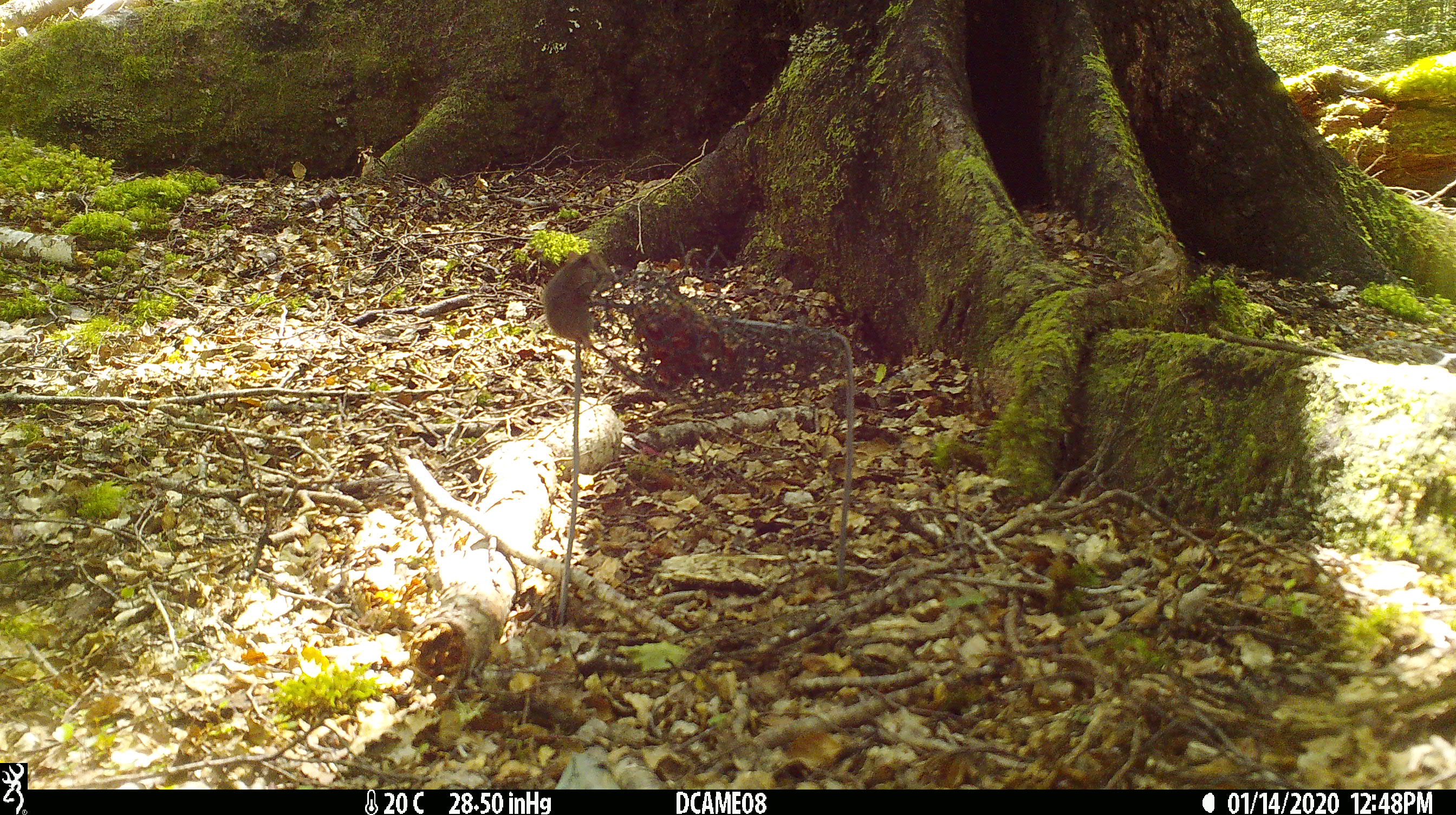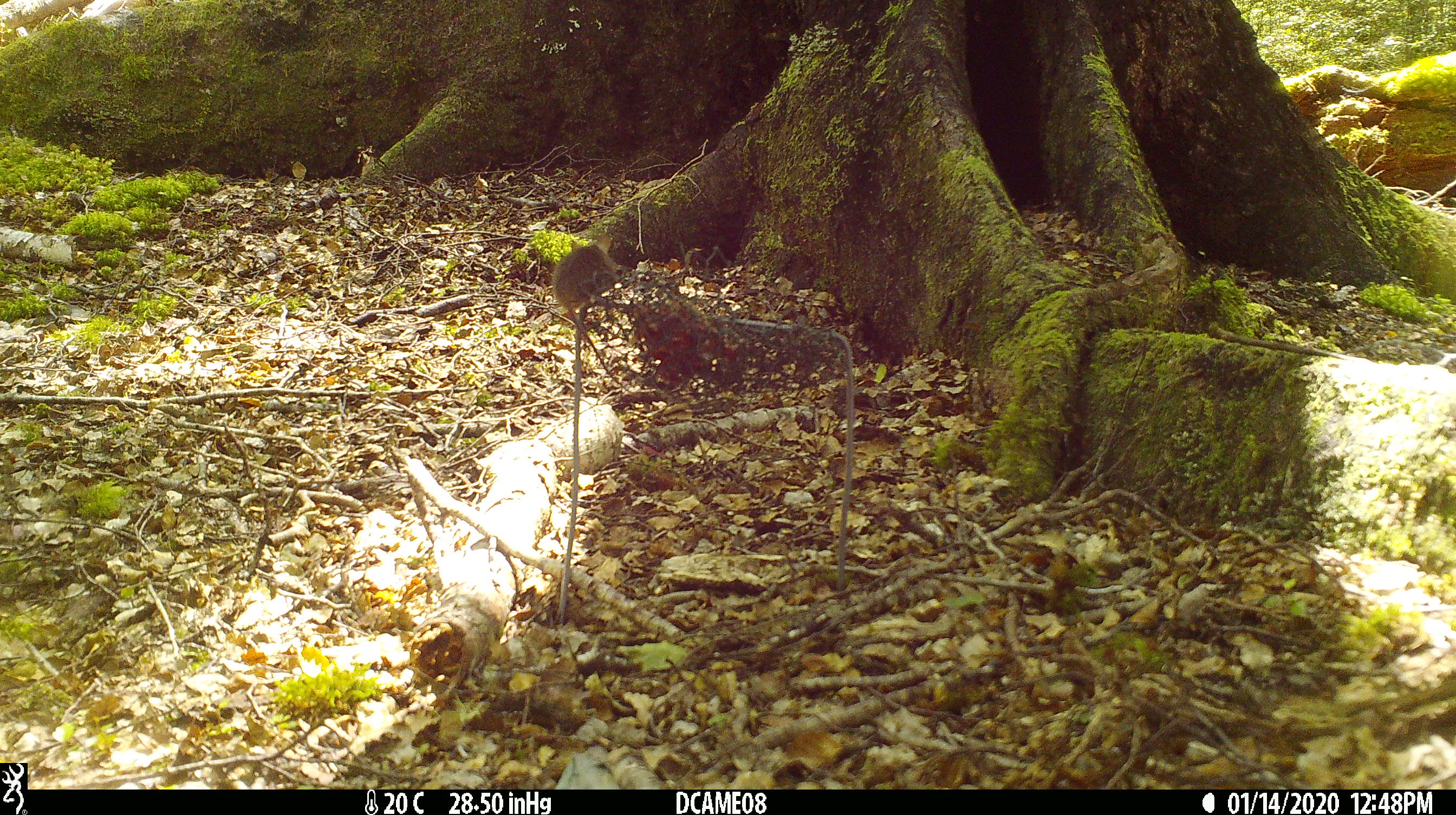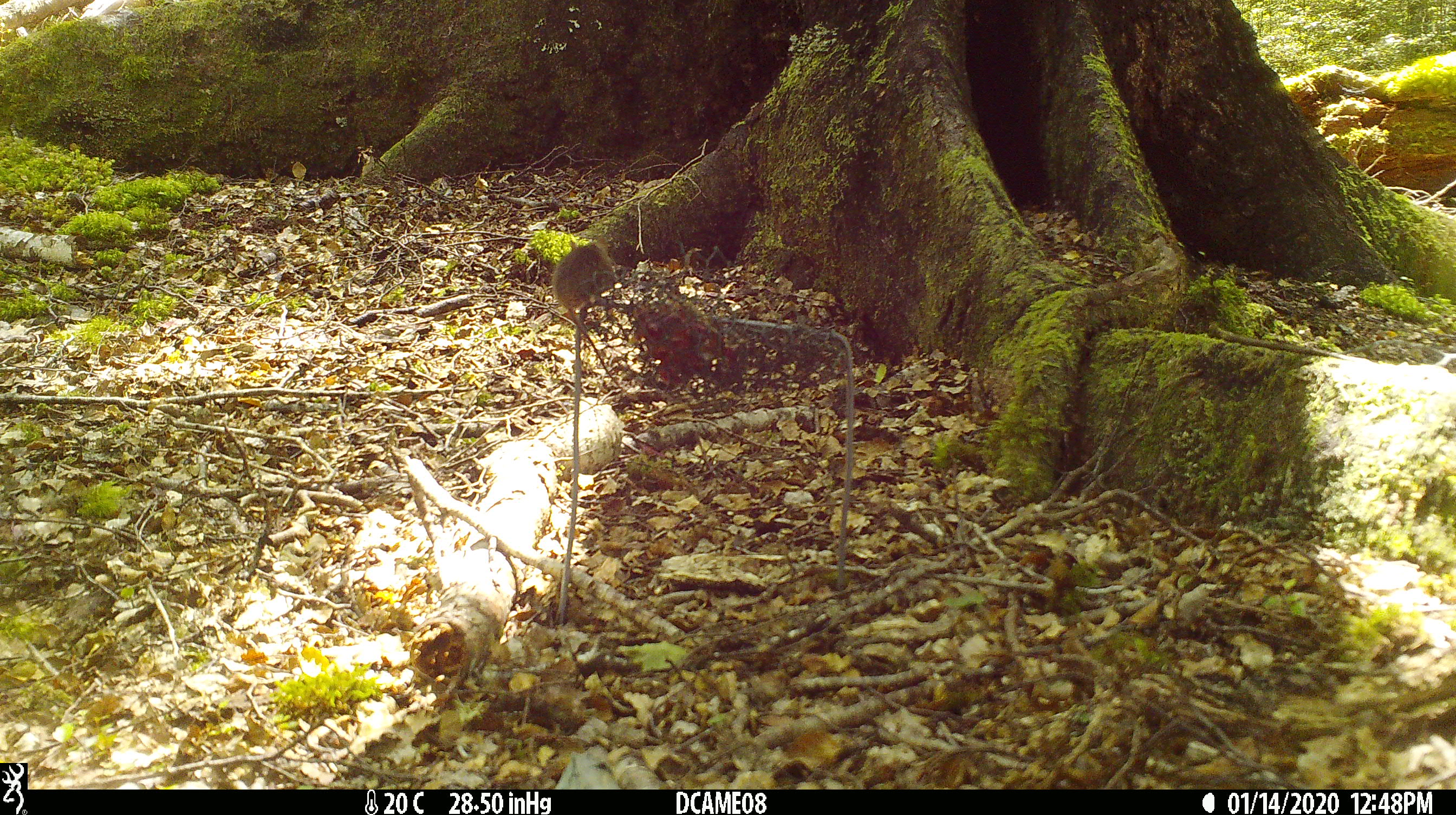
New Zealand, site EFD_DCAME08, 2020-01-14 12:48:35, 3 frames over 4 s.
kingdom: Animalia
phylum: Chordata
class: Mammalia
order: Rodentia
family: Muridae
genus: Mus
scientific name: Mus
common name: mouse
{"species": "mouse (Mus)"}